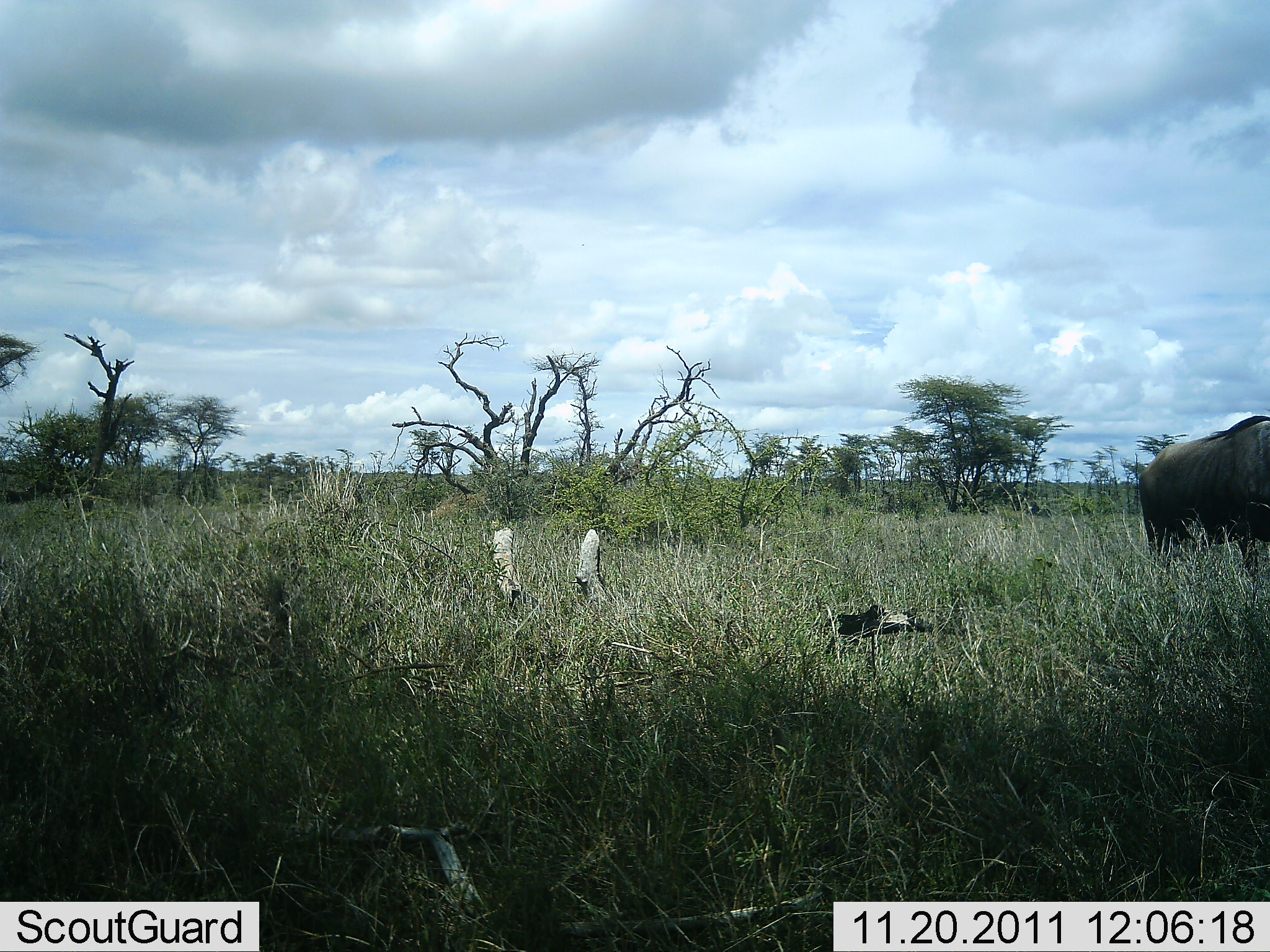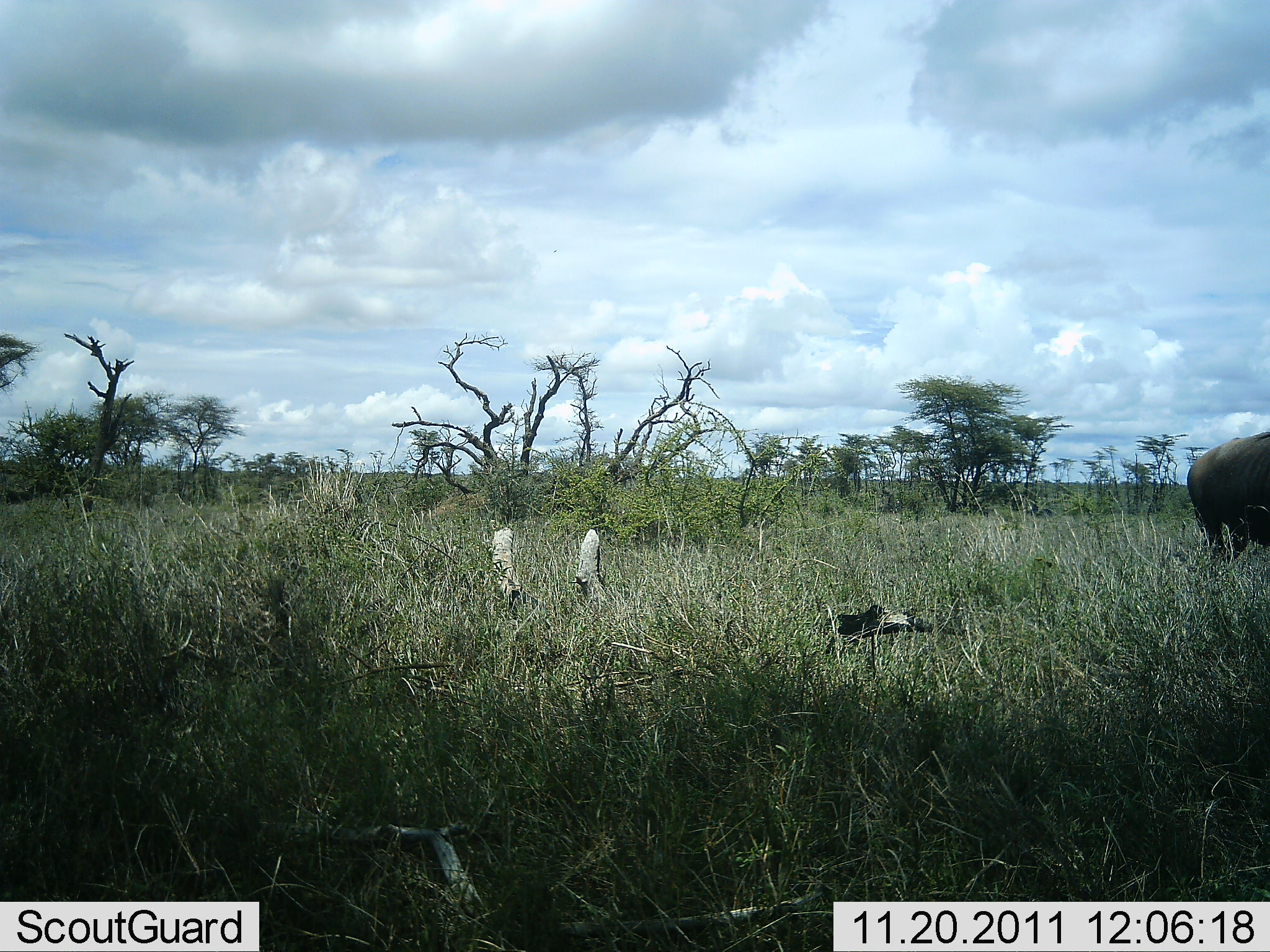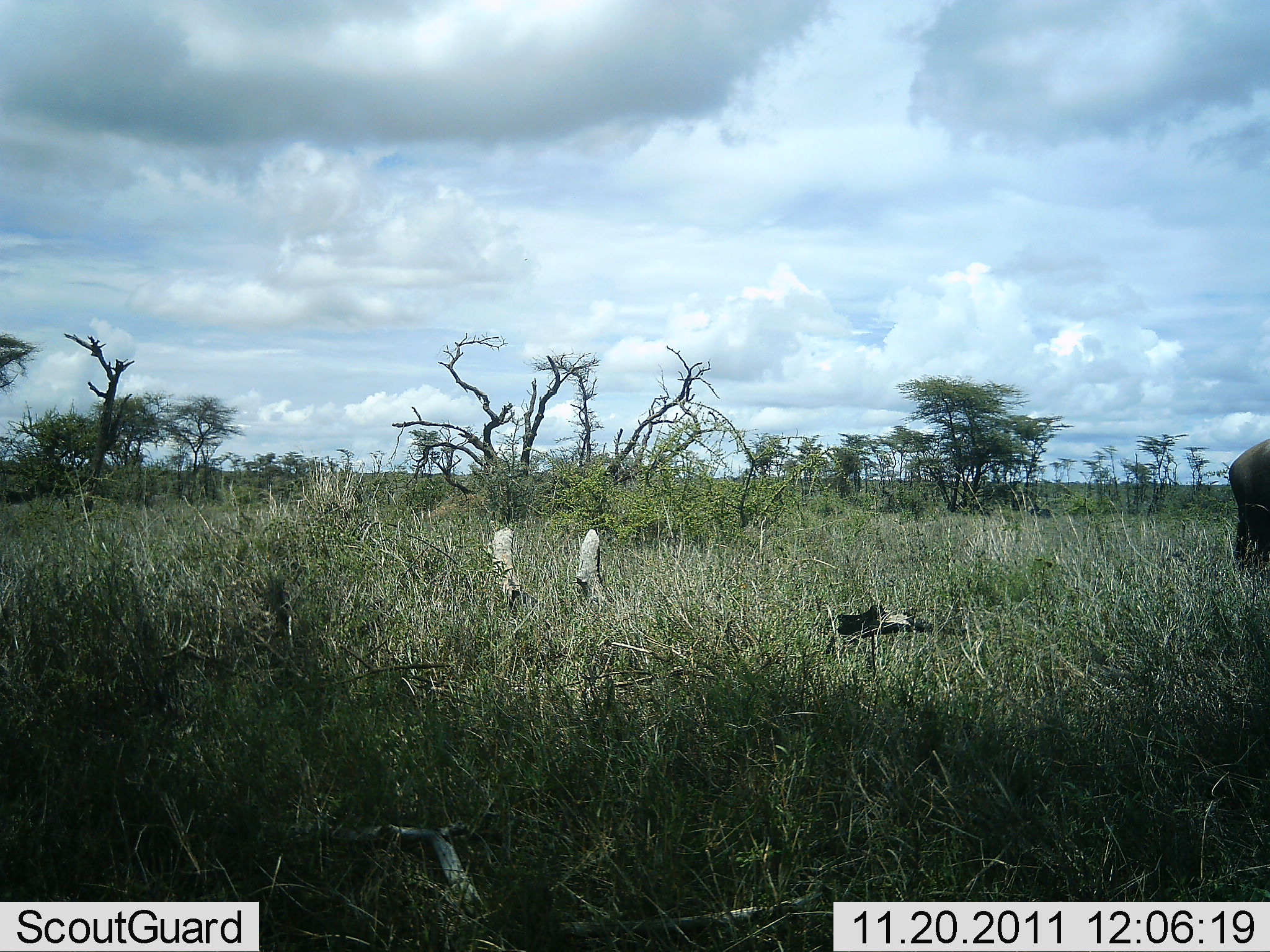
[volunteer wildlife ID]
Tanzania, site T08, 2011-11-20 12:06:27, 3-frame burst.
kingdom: Animalia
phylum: Chordata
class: Mammalia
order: Artiodactyla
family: Bovidae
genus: Connochaetes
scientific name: Connochaetes taurinus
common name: blue wildebeest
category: wildebeest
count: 1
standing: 14%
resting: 0%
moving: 86%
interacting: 0%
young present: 0%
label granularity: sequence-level